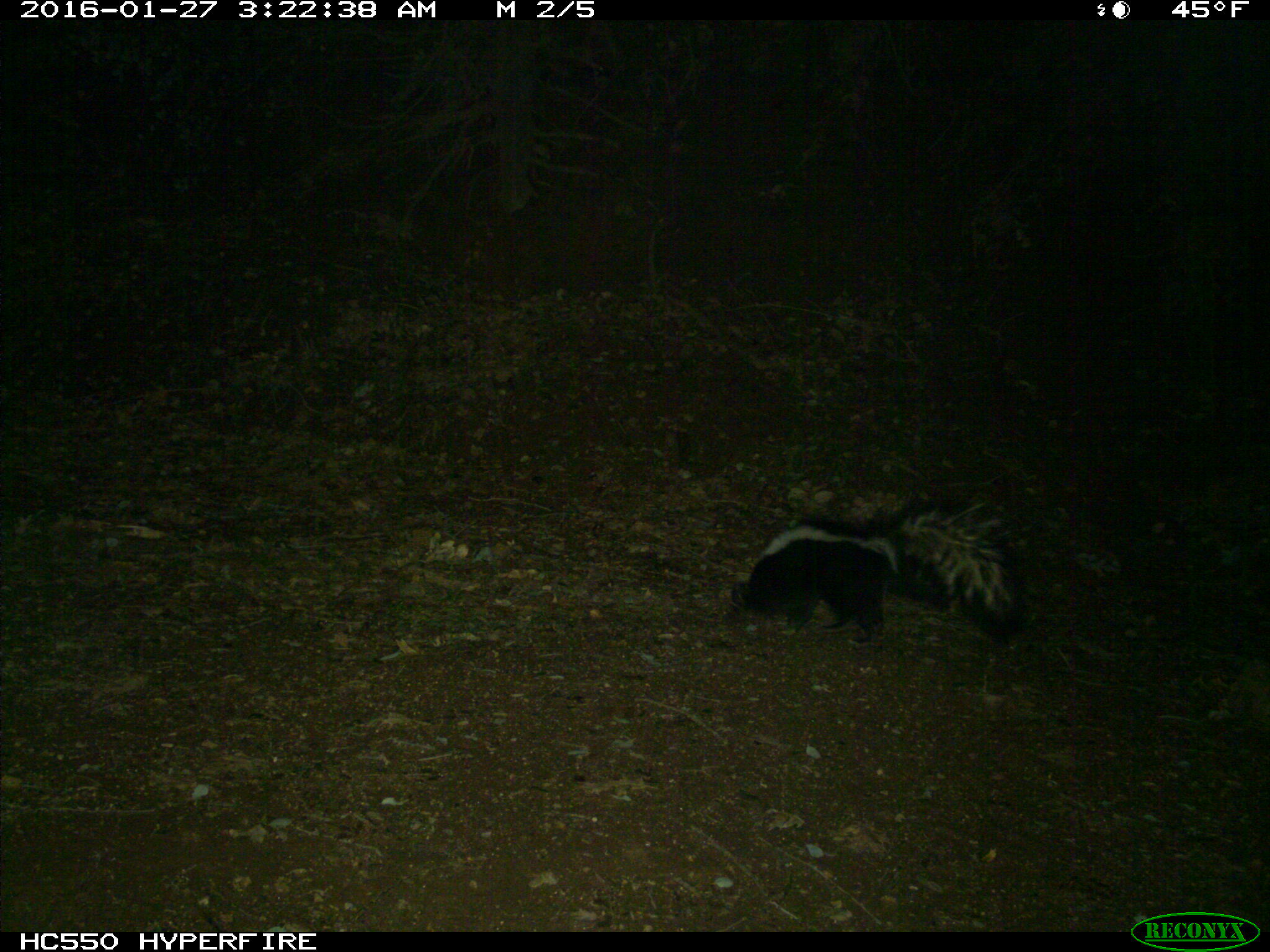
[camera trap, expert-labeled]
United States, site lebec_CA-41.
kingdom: Animalia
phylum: Chordata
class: Mammalia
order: Carnivora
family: Mephitidae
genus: Mephitis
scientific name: Mephitis mephitis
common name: striped skunk